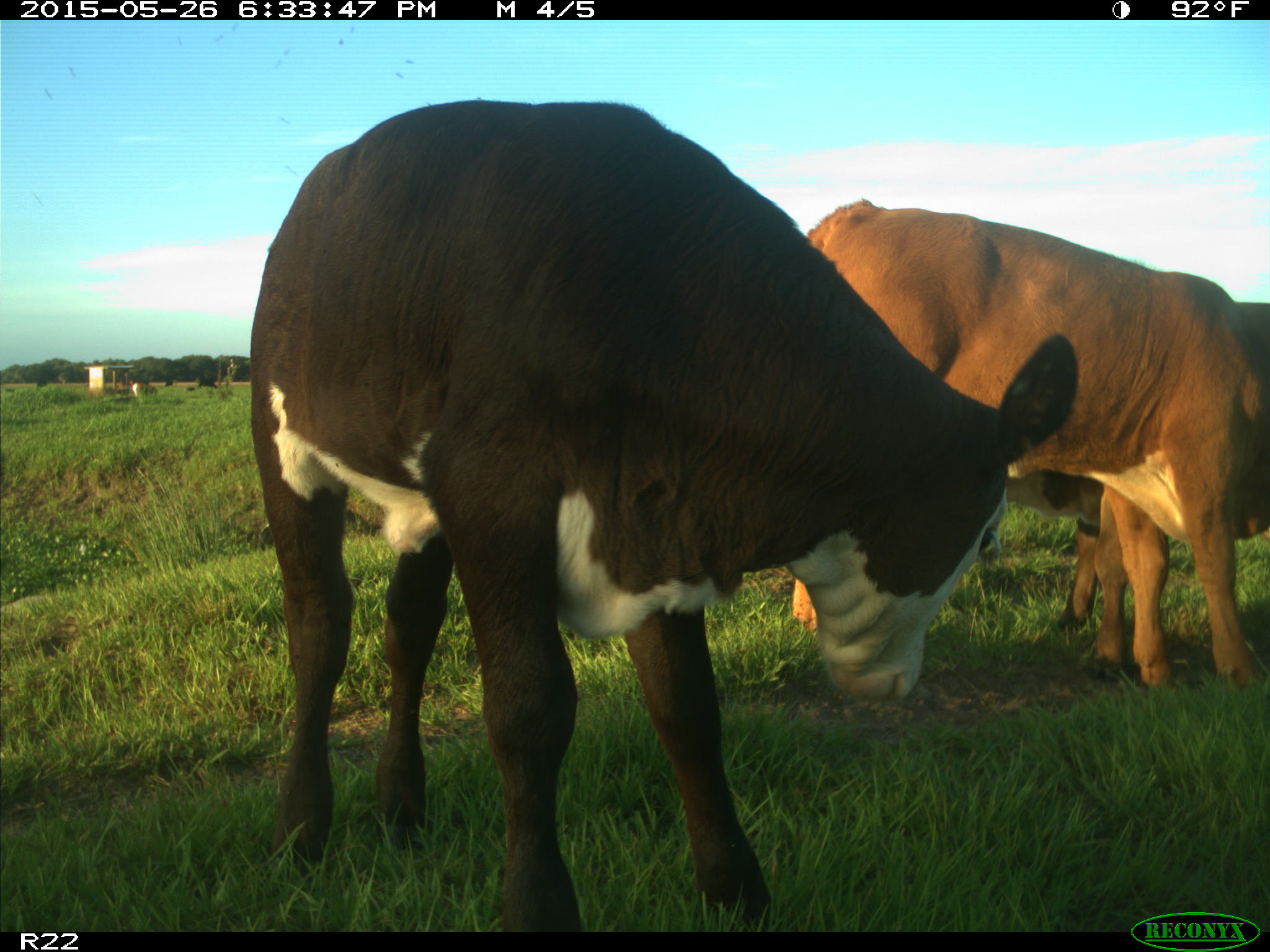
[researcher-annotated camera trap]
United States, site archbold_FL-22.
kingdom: Animalia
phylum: Chordata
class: Mammalia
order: Artiodactyla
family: Bovidae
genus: Bos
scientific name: Bos taurus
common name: domestic cow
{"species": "Bos taurus (domestic cow)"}